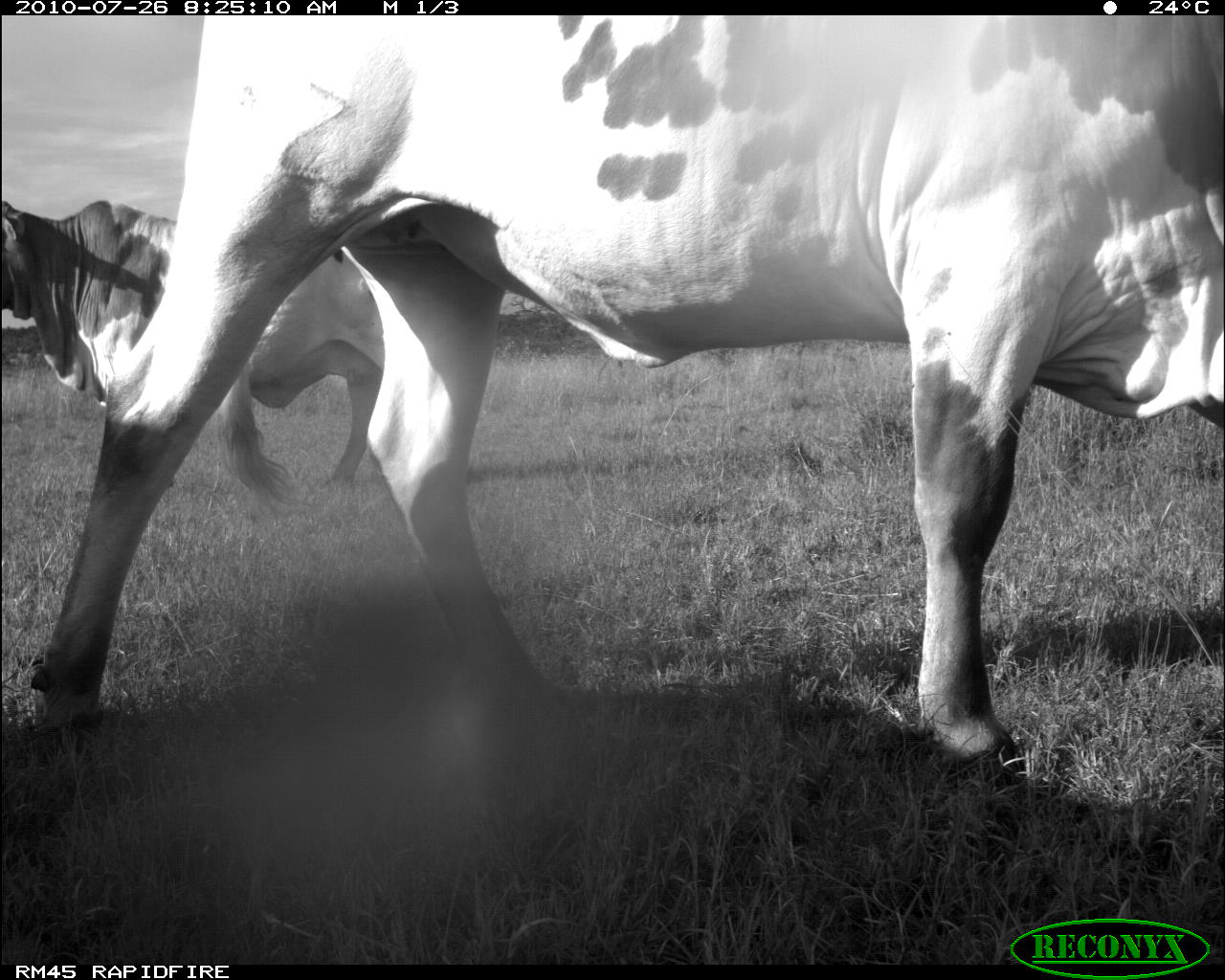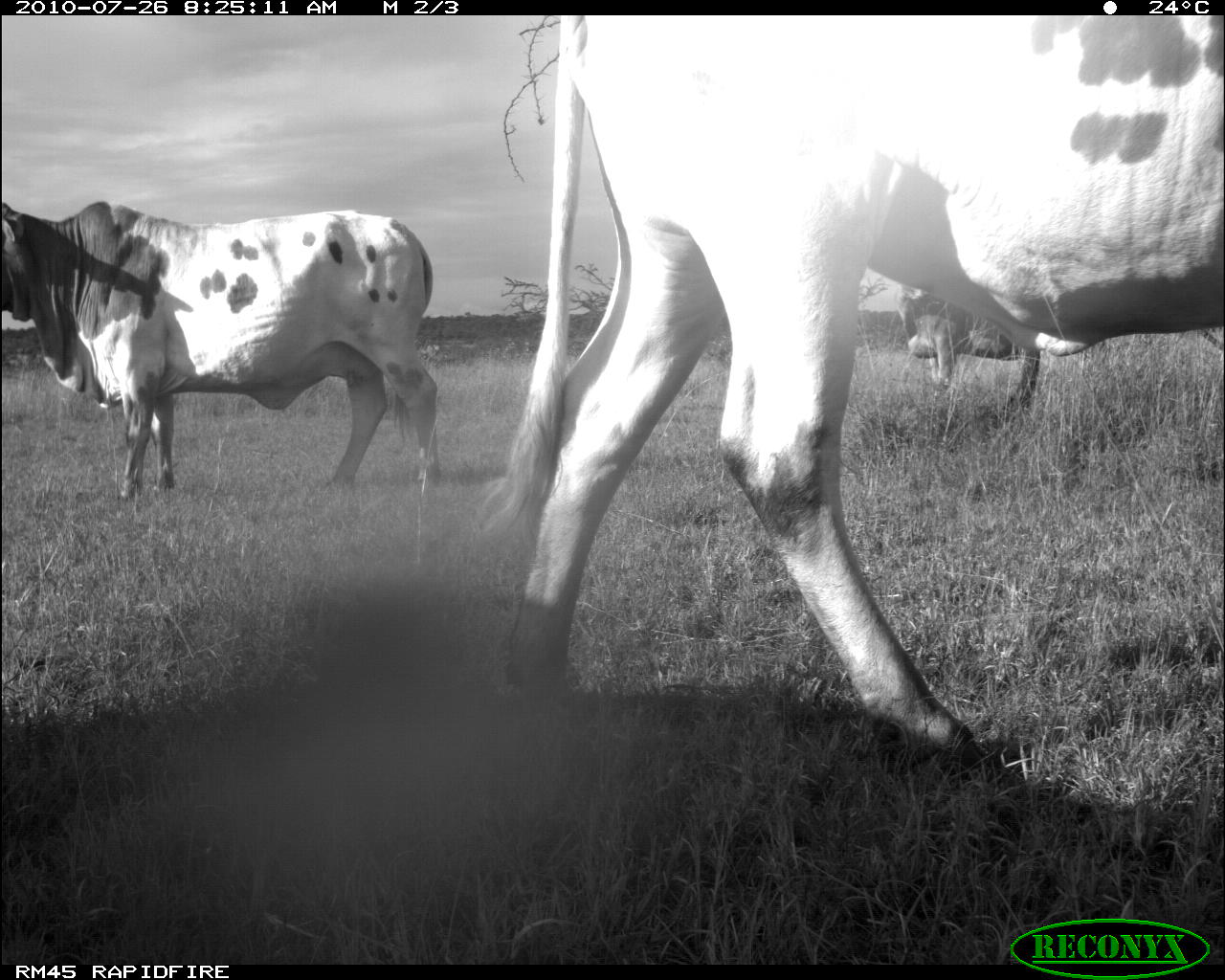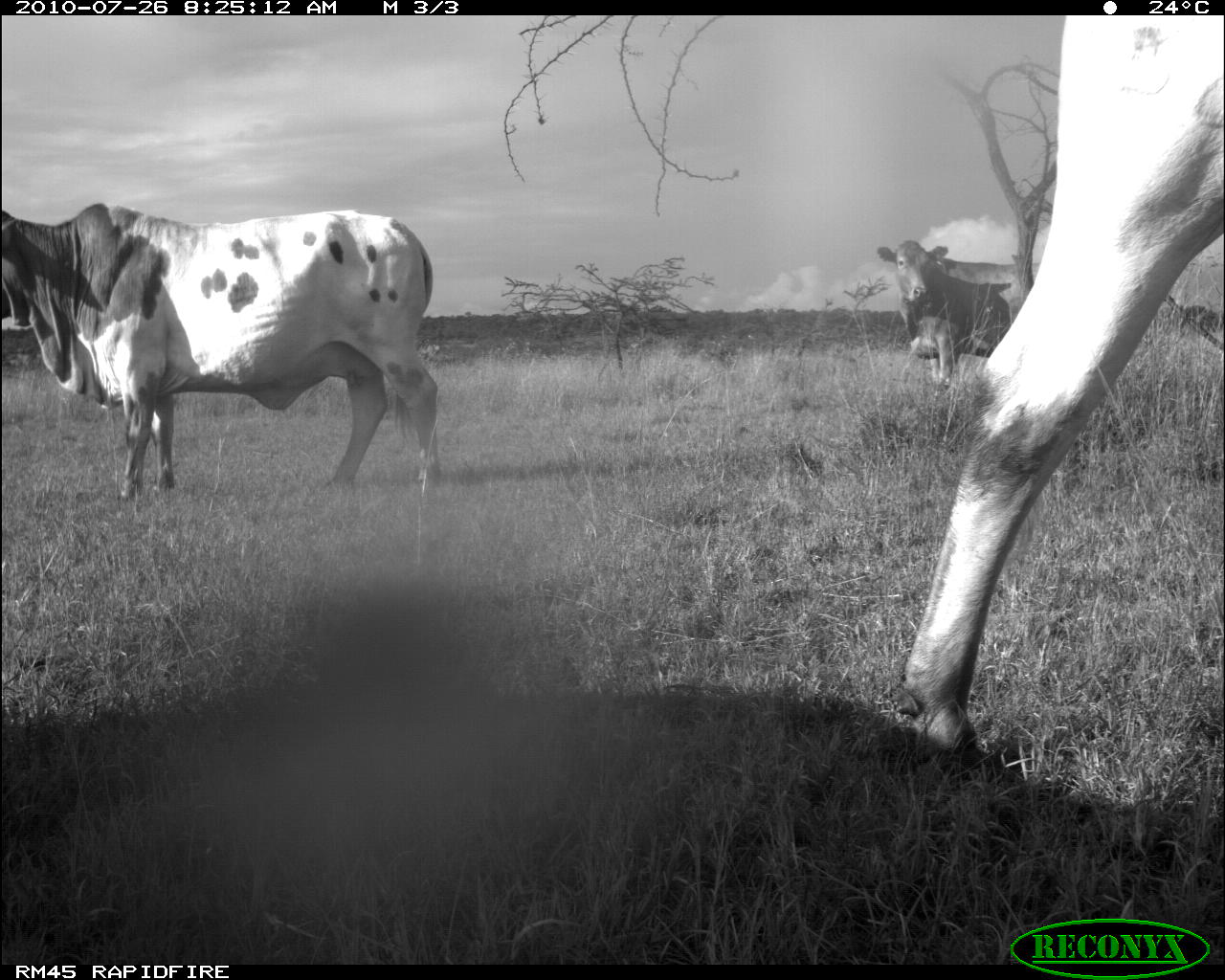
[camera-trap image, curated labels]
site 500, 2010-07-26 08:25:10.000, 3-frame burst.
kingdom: Animalia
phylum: Chordata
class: Mammalia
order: Artiodactyla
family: Bovidae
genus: Tragelaphus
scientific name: Tragelaphus oryx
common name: eland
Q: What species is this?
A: Tragelaphus oryx (eland).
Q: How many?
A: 2.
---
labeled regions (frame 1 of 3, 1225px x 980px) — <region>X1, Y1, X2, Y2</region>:
tragelaphus oryx: <region>23, 14, 1225, 787</region>; <region>1, 196, 383, 489</region>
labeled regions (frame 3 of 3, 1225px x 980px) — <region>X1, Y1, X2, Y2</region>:
tragelaphus oryx: <region>881, 14, 1225, 791</region>; <region>1, 202, 440, 502</region>; <region>875, 239, 1039, 401</region>